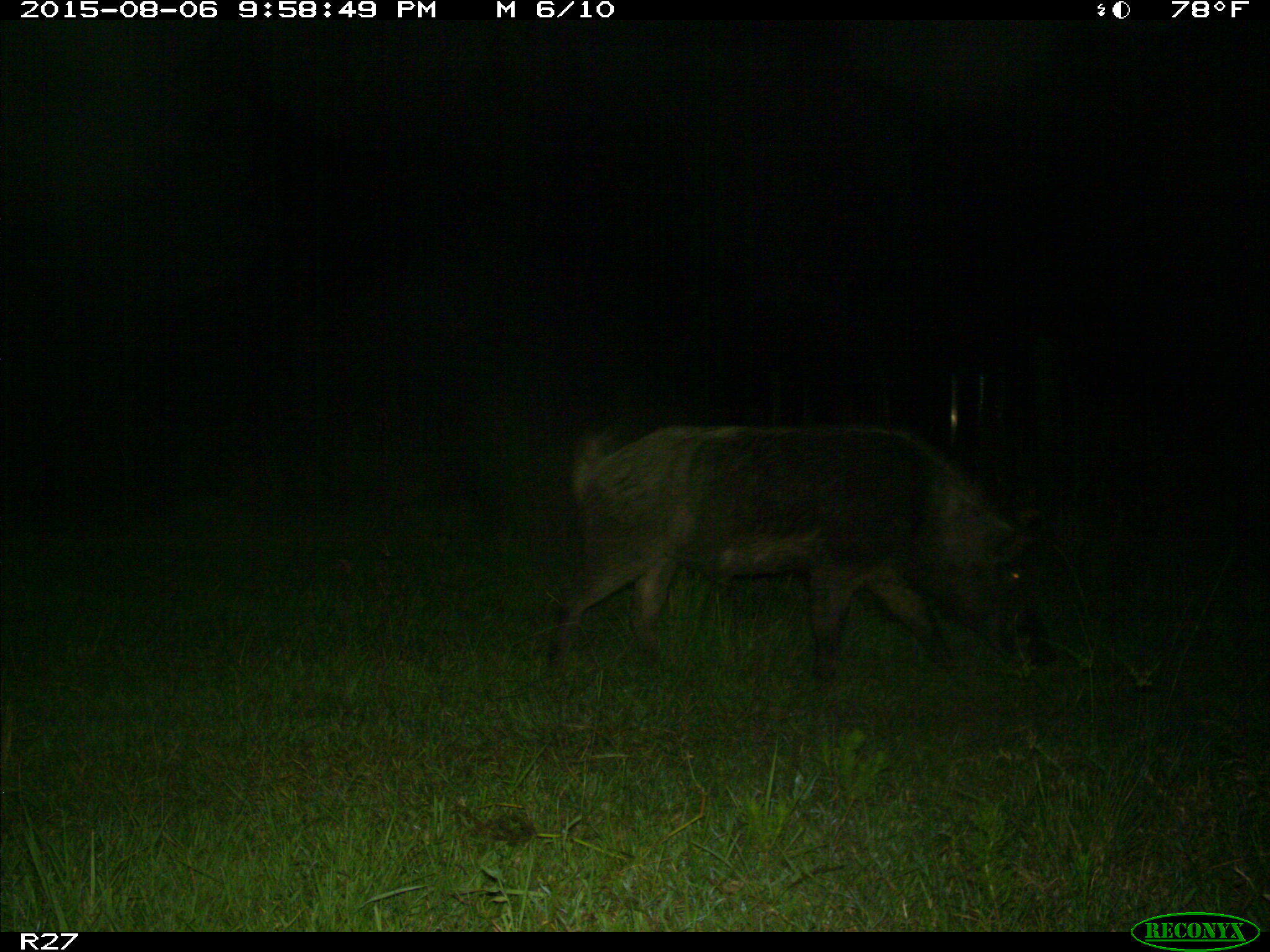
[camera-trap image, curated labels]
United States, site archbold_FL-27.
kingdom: Animalia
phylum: Chordata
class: Mammalia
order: Artiodactyla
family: Suidae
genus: Sus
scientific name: Sus scrofa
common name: wild boar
Sus scrofa (wild boar).